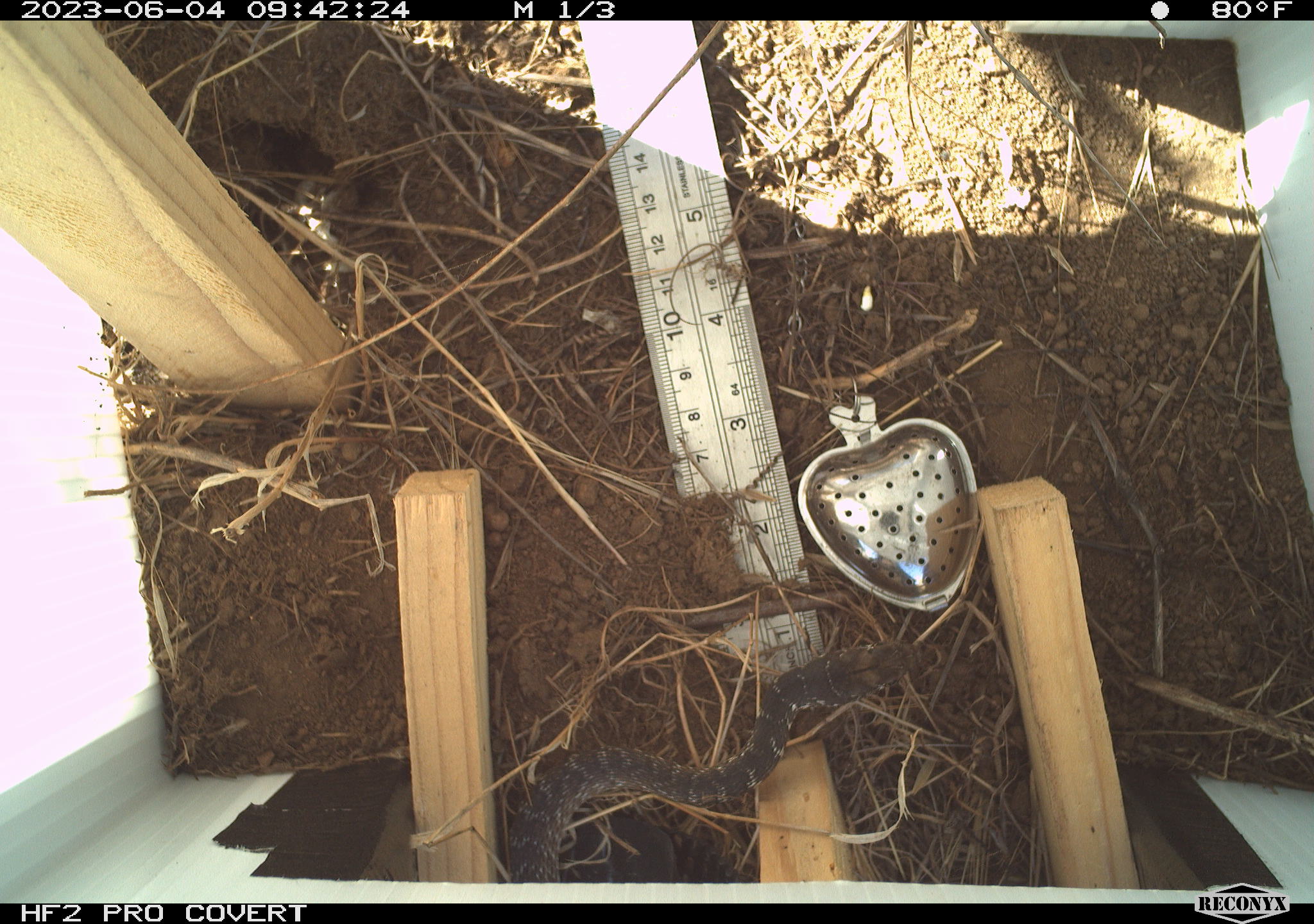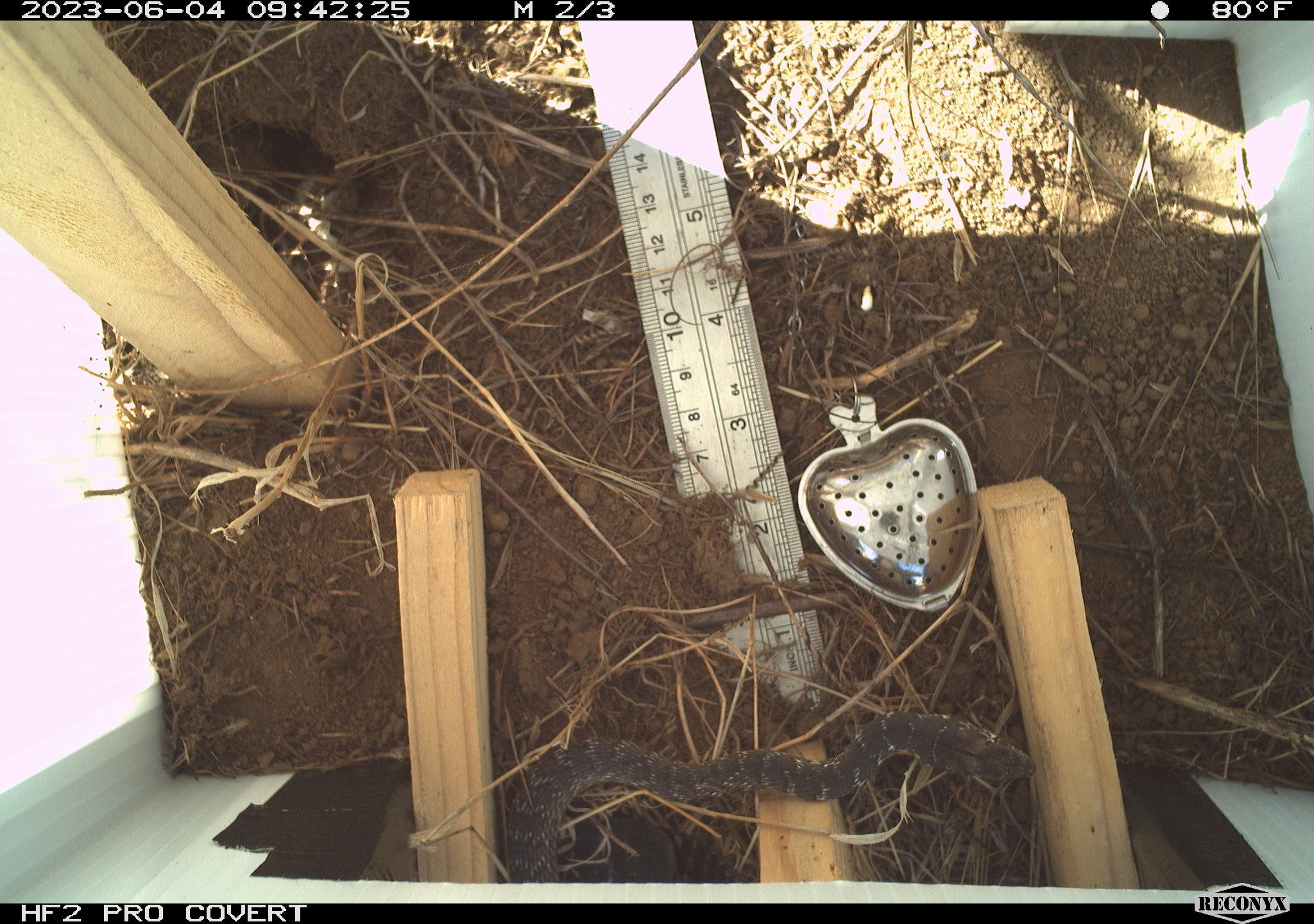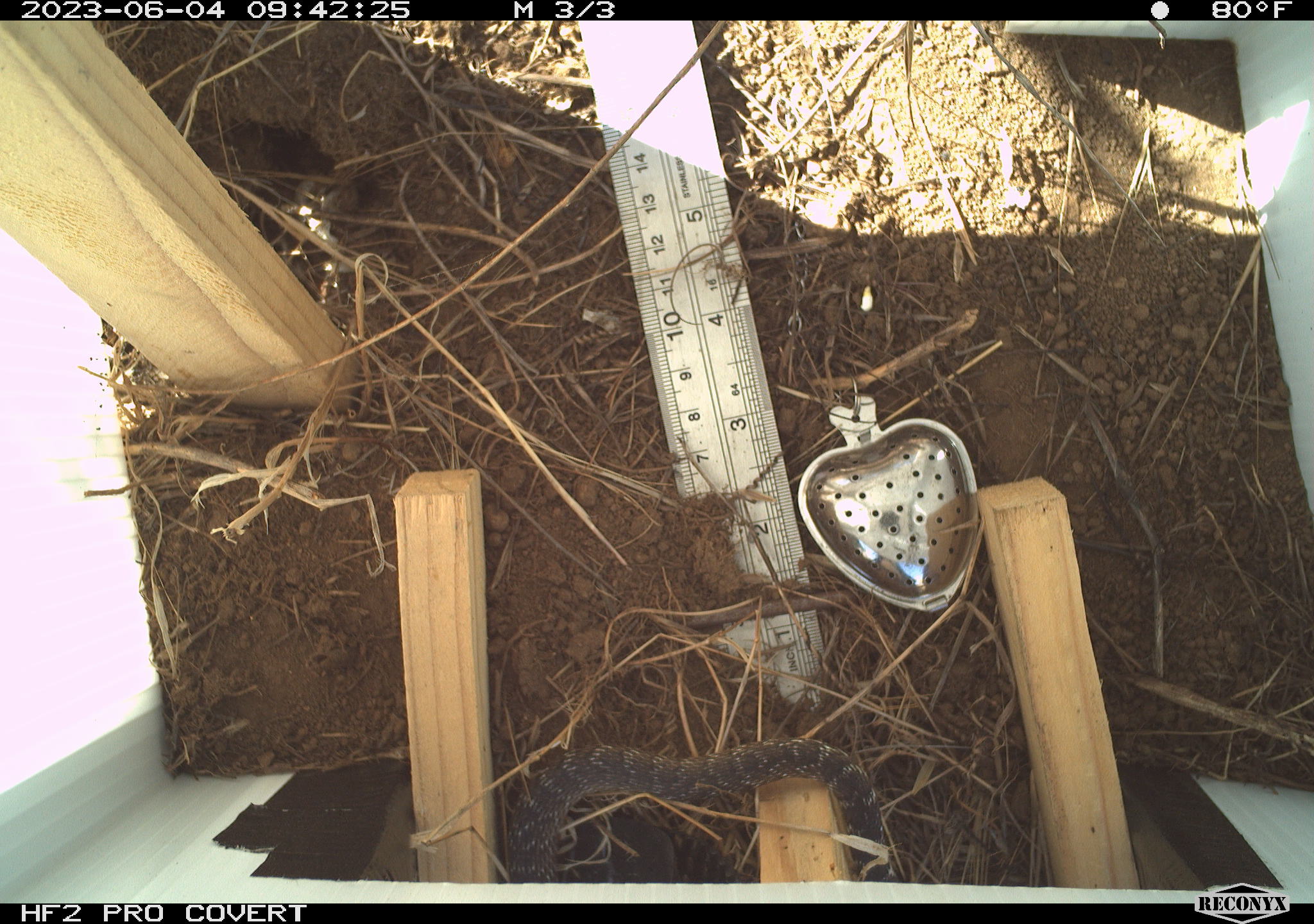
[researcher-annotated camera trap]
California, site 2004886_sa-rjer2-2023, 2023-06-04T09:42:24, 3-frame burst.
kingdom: Animalia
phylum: Chordata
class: Reptilia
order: Squamata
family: Colubridae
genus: Coluber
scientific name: Coluber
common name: north american racers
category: coluber species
Coluber species (north american racers) (Coluber).